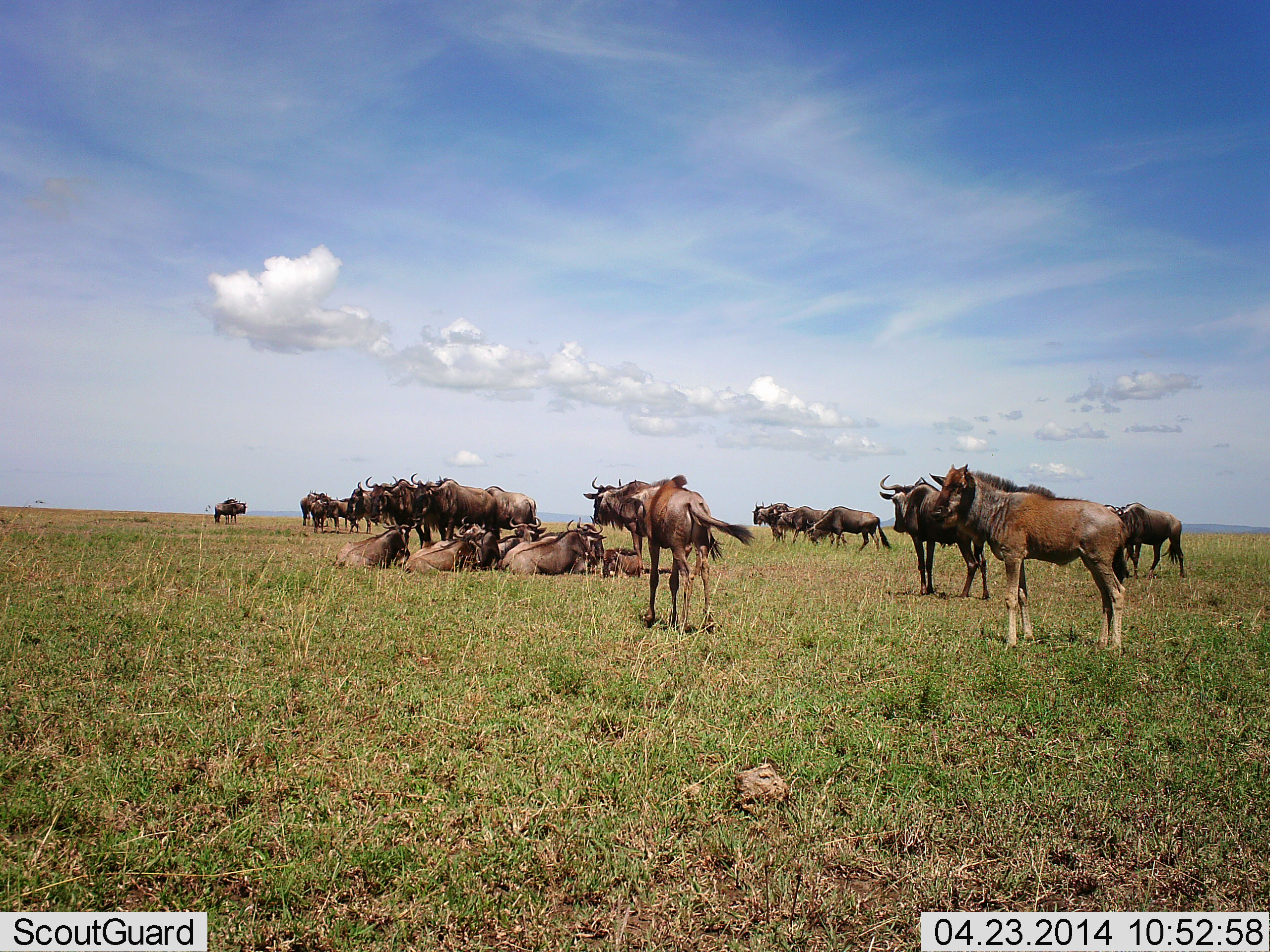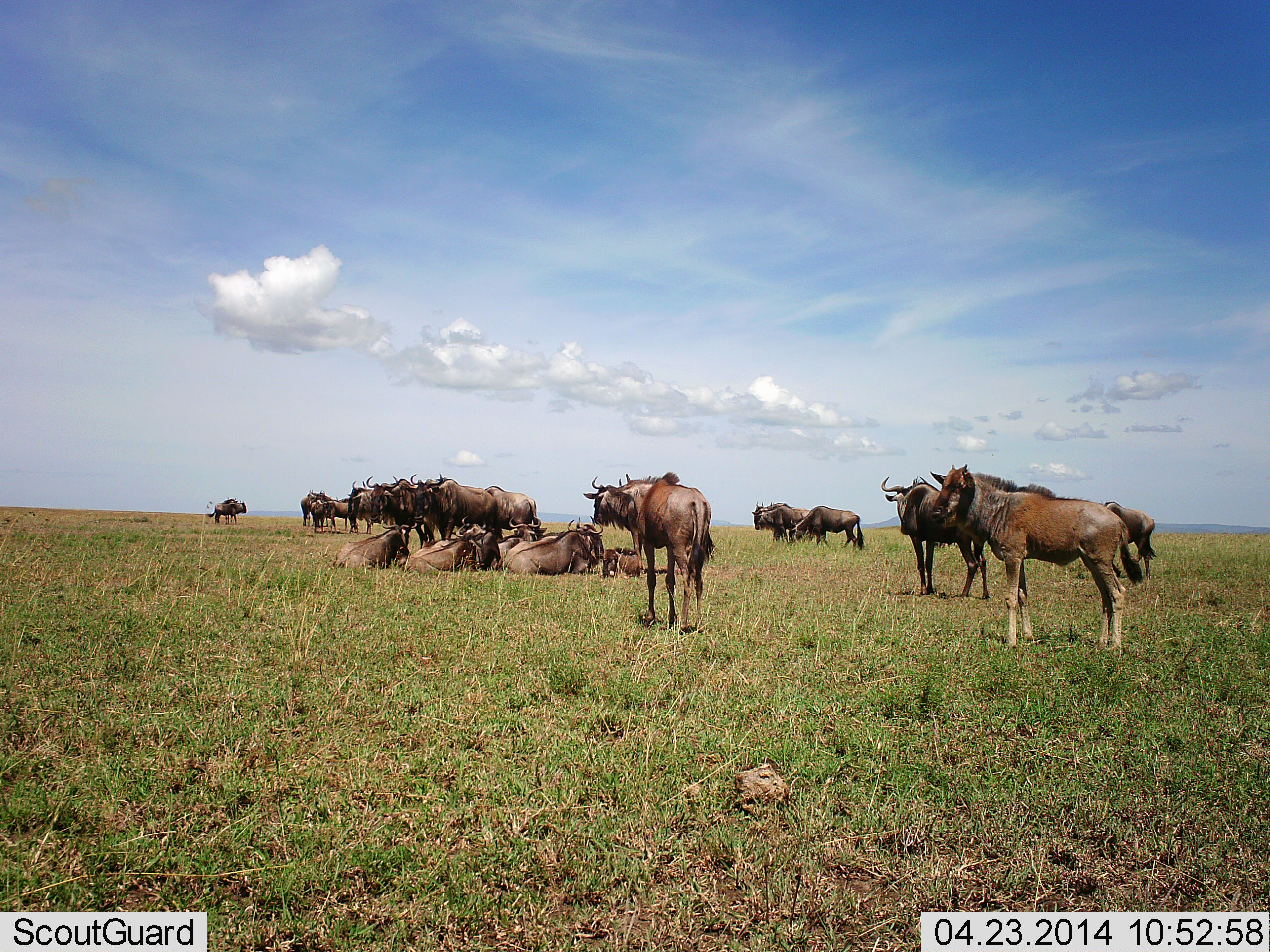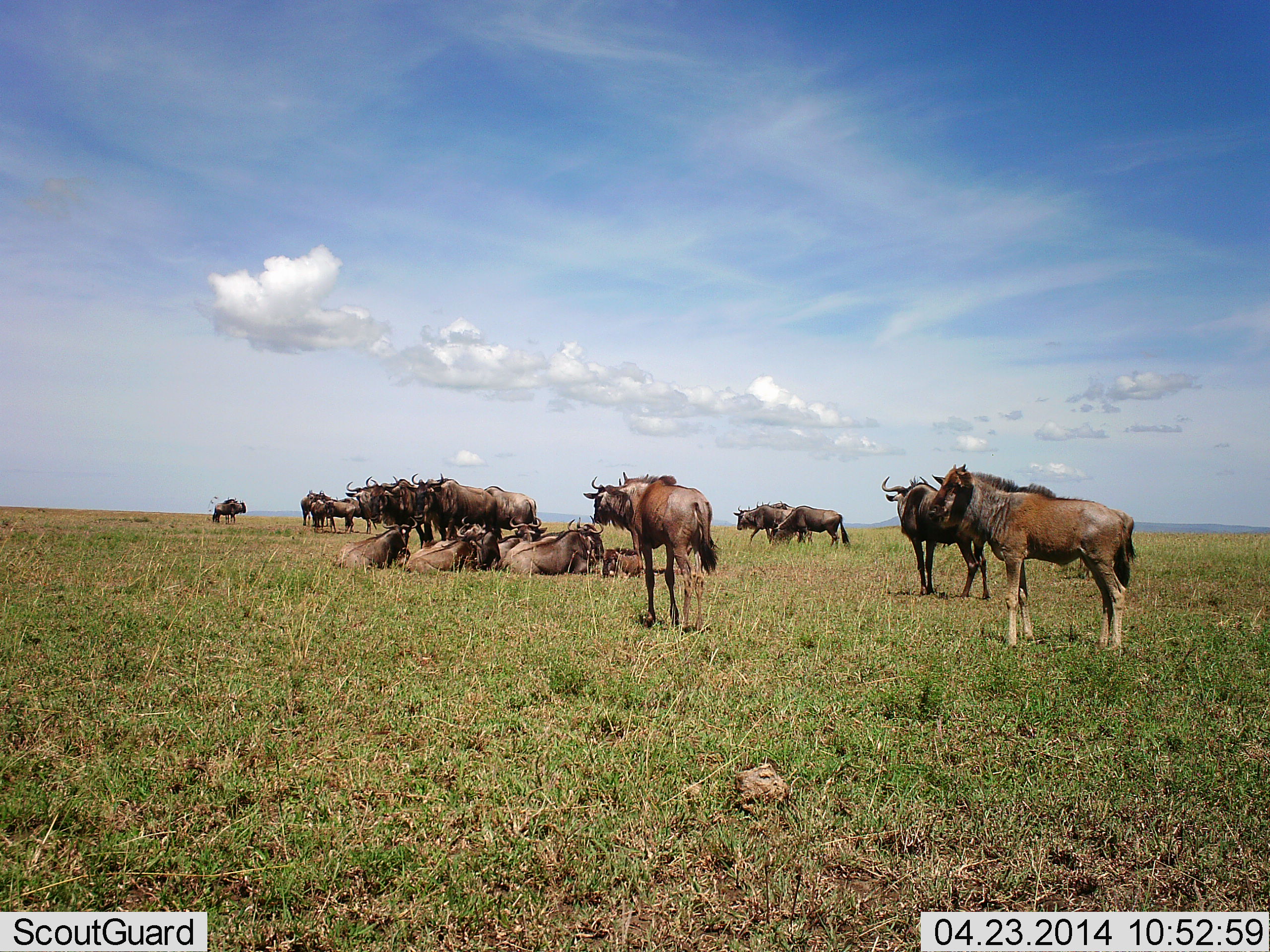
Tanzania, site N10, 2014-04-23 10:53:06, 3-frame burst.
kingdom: Animalia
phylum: Chordata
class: Mammalia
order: Artiodactyla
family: Bovidae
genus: Connochaetes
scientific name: Connochaetes taurinus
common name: blue wildebeest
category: wildebeest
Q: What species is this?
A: Wildebeest (blue wildebeest) (Connochaetes taurinus).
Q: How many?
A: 11-50.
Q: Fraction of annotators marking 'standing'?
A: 90%.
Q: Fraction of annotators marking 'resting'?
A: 90%.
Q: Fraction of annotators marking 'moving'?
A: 30%.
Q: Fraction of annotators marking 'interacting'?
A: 10%.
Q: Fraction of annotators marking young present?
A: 20%.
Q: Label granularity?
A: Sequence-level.